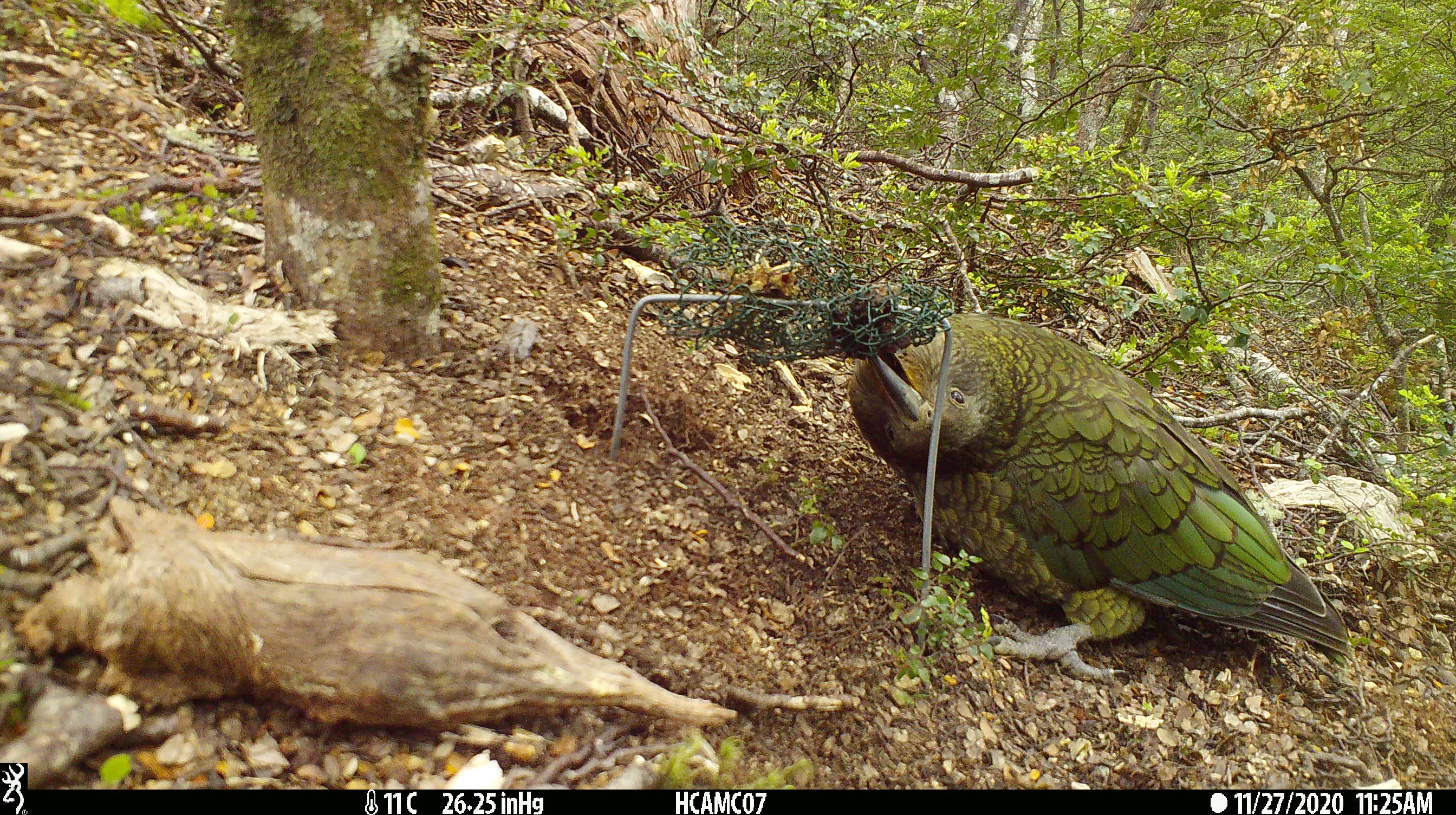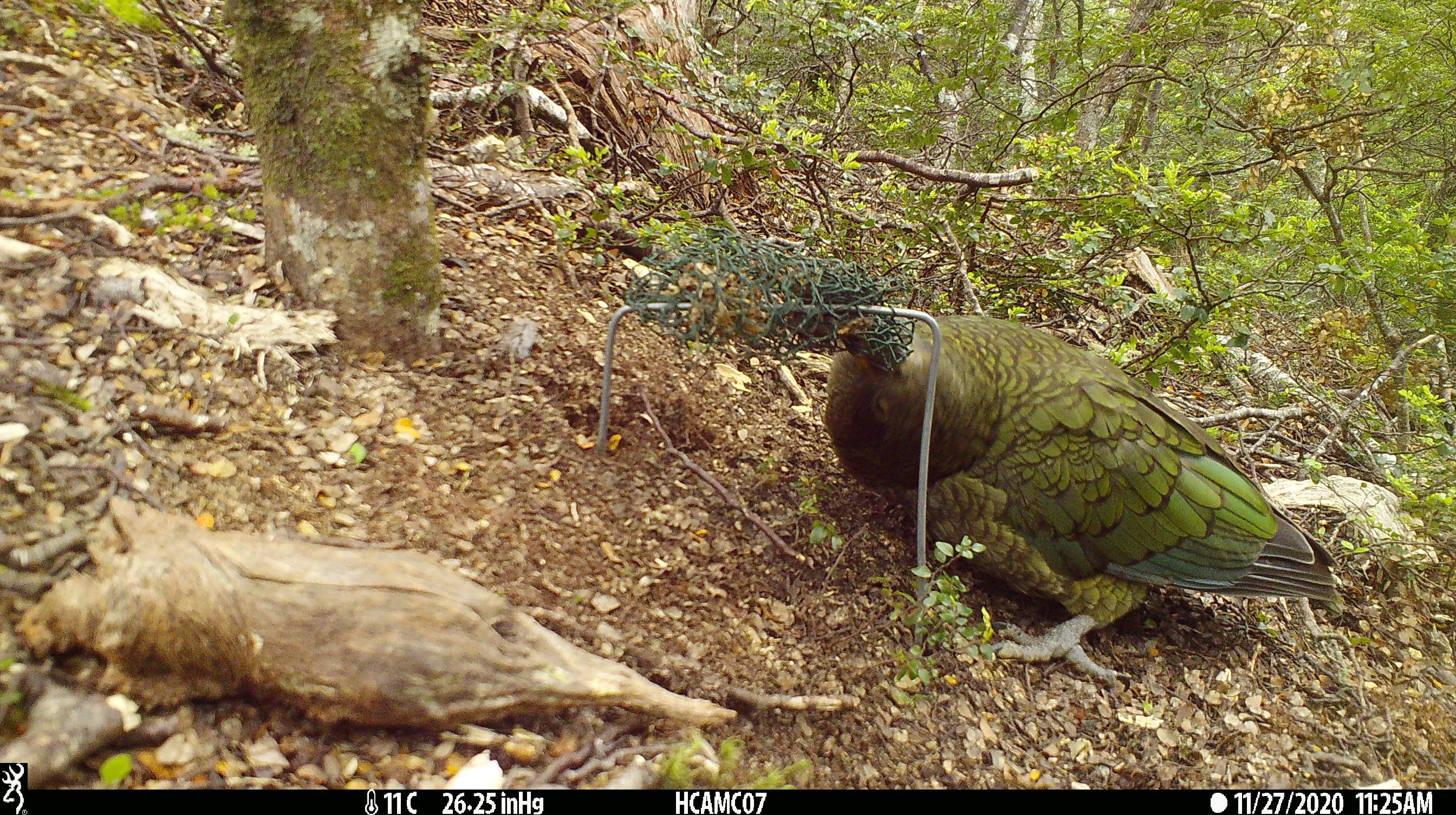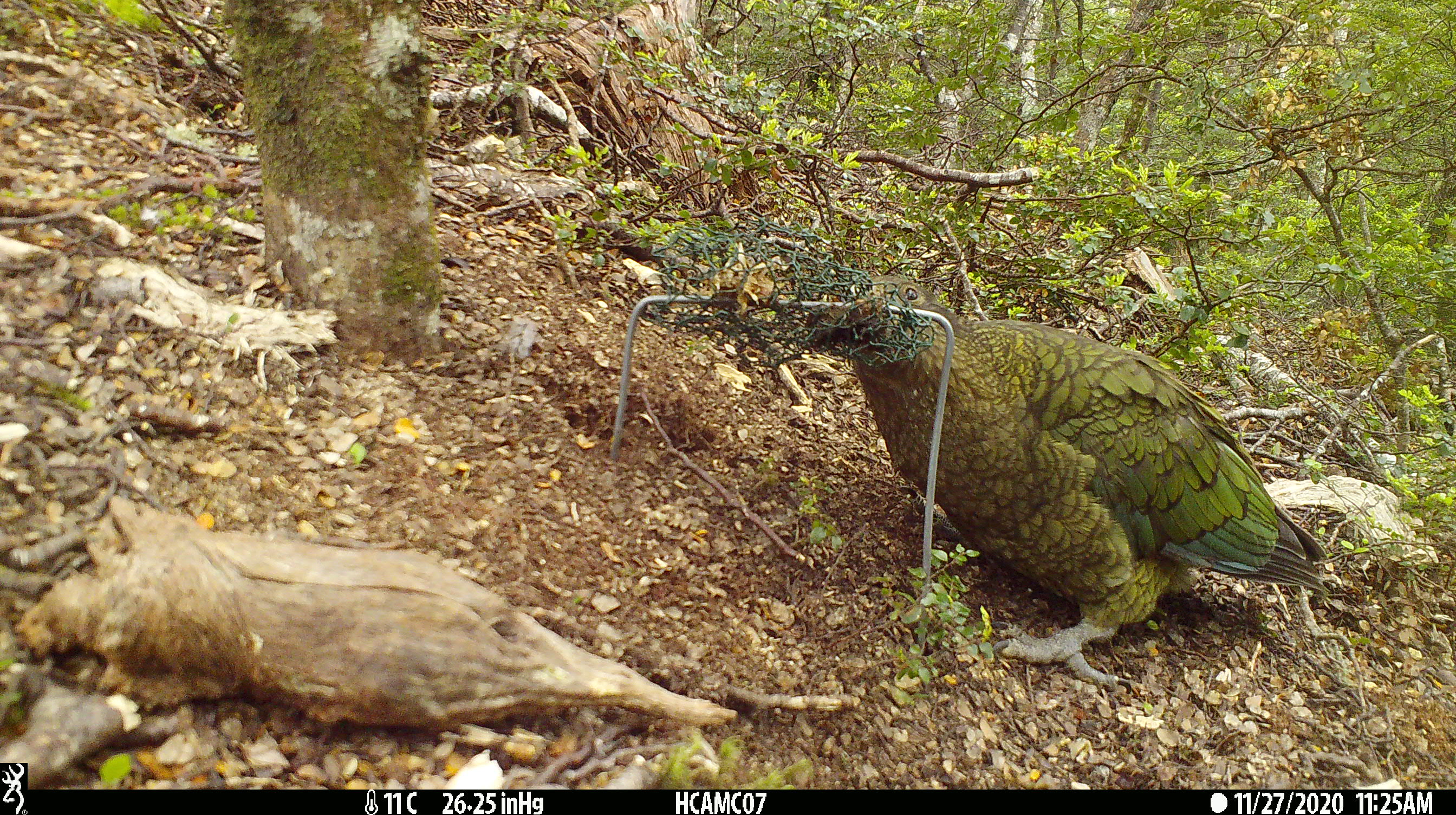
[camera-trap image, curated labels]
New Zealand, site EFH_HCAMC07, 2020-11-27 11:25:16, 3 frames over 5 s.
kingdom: Animalia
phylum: Chordata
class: Aves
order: Psittaciformes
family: Strigopidae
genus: Nestor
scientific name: Nestor notabilis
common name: kea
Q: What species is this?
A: Kea (Nestor notabilis).